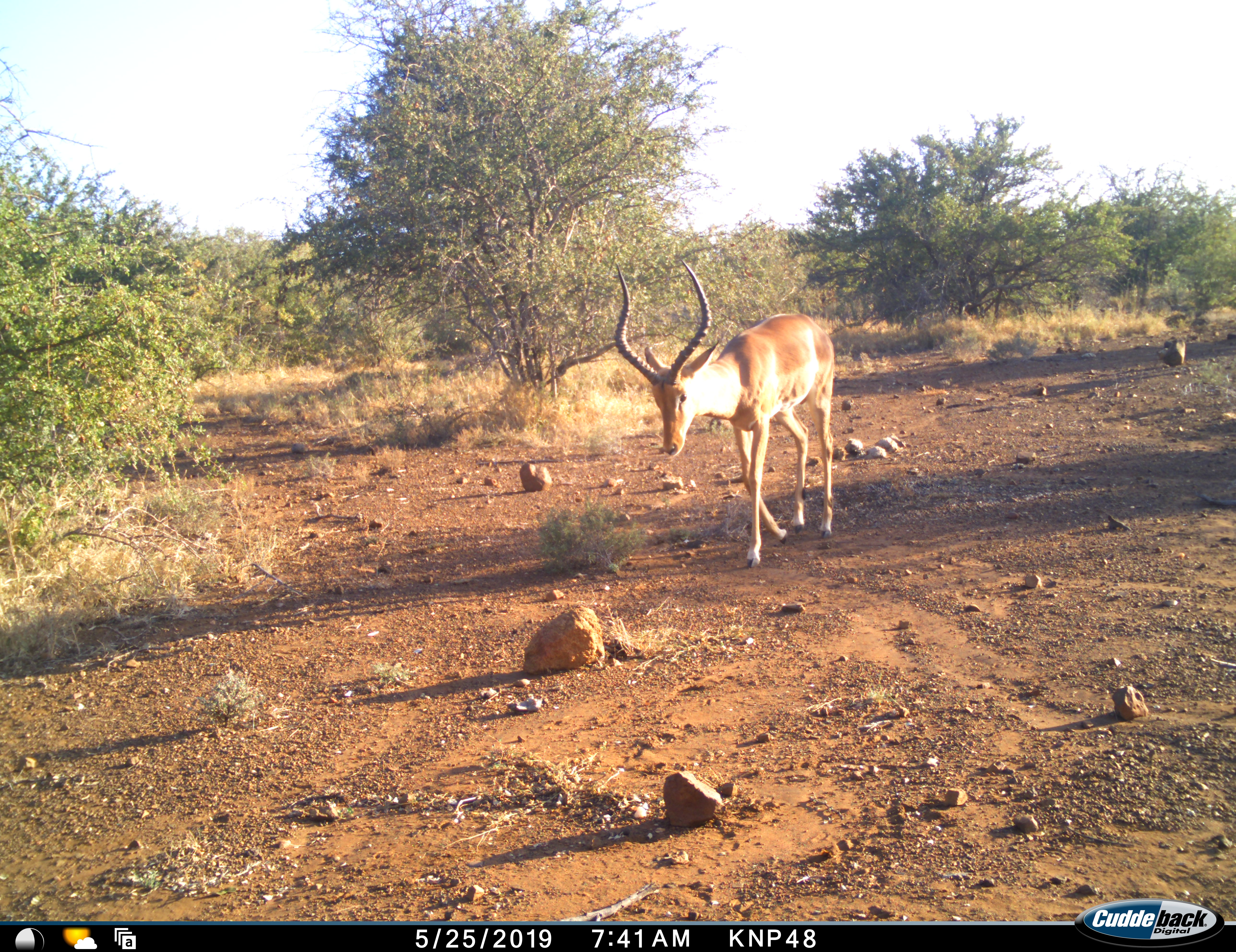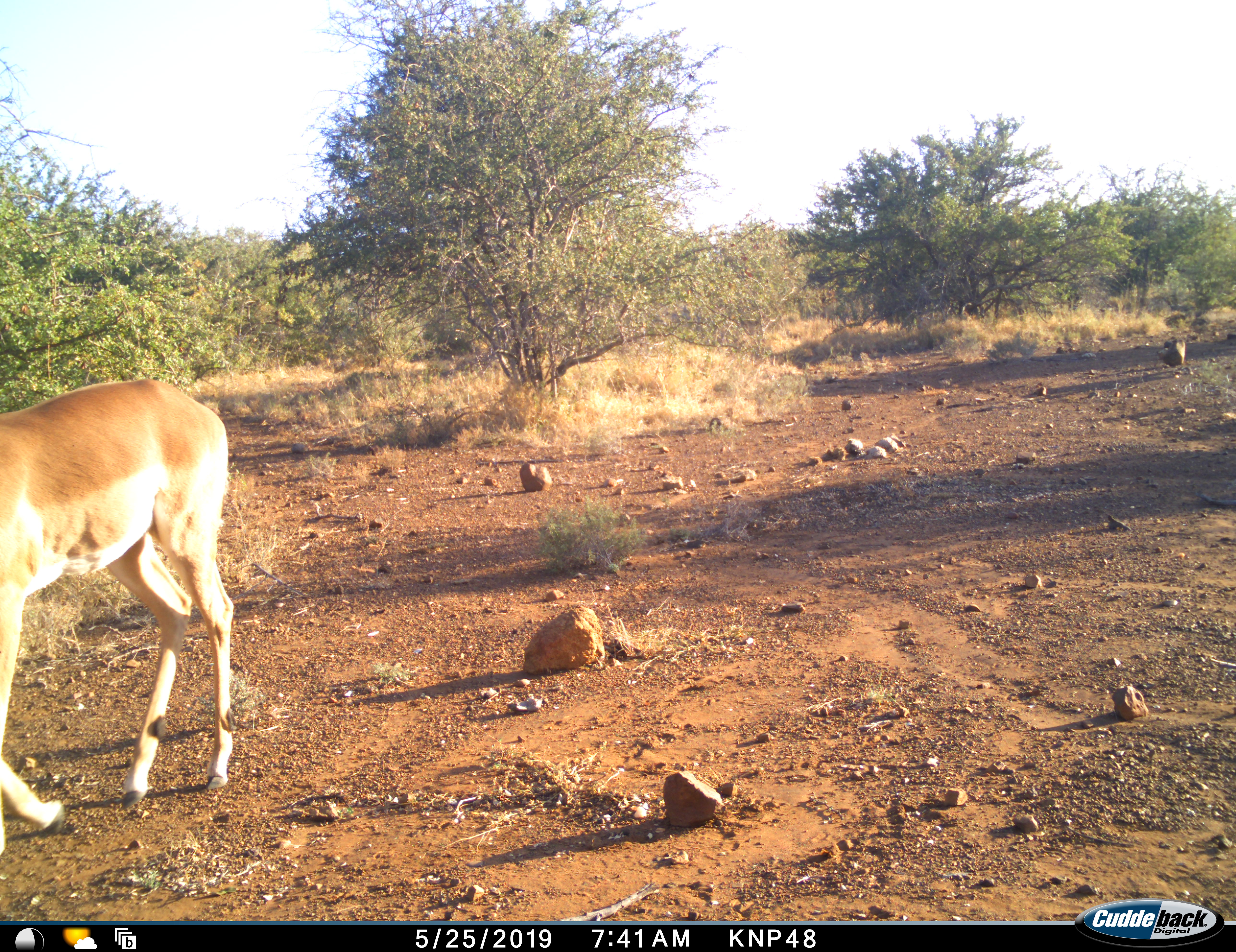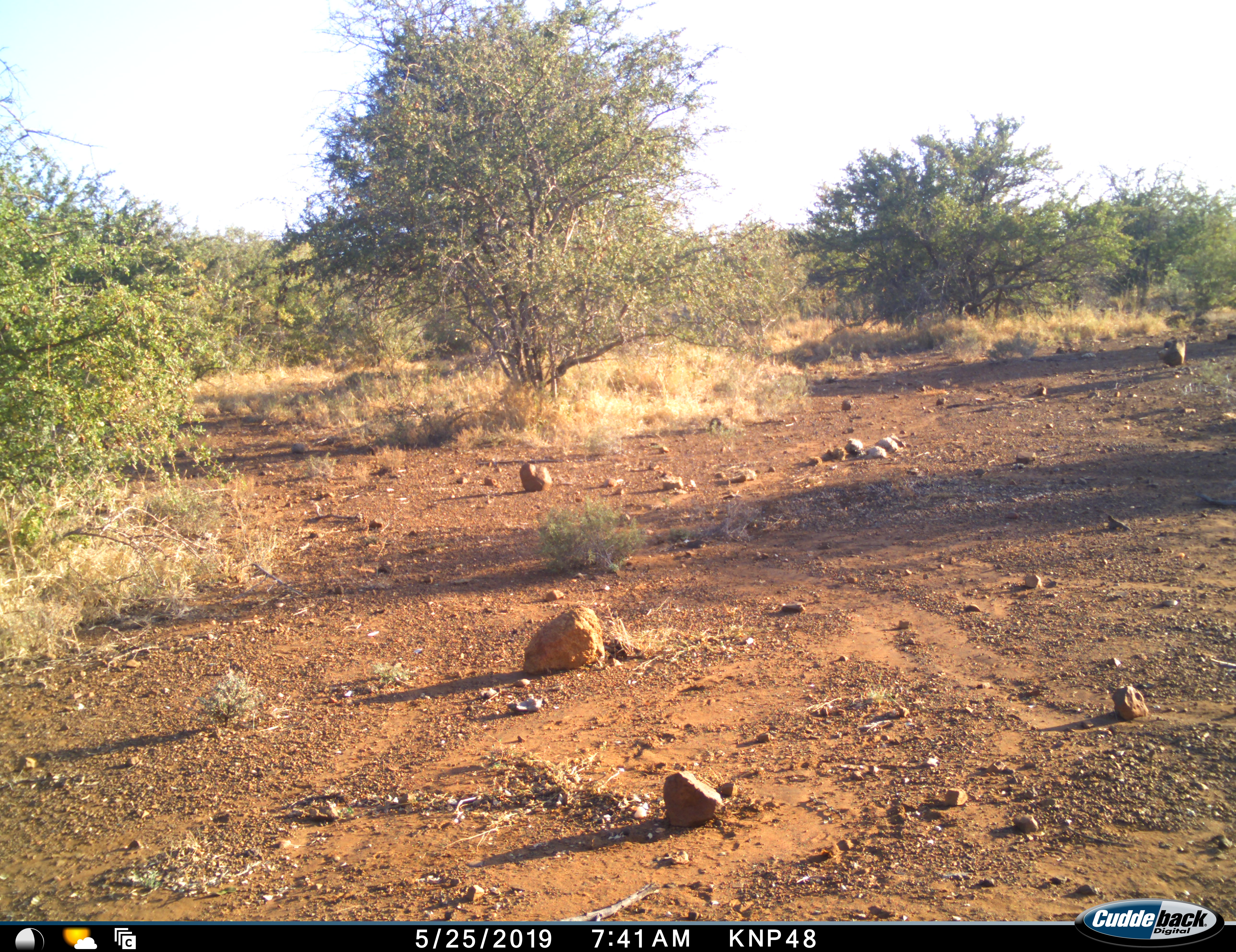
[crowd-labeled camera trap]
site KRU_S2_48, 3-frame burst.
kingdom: Animalia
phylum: Chordata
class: Mammalia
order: Artiodactyla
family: Bovidae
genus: Aepyceros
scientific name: Aepyceros melampus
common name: impala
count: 1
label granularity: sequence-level